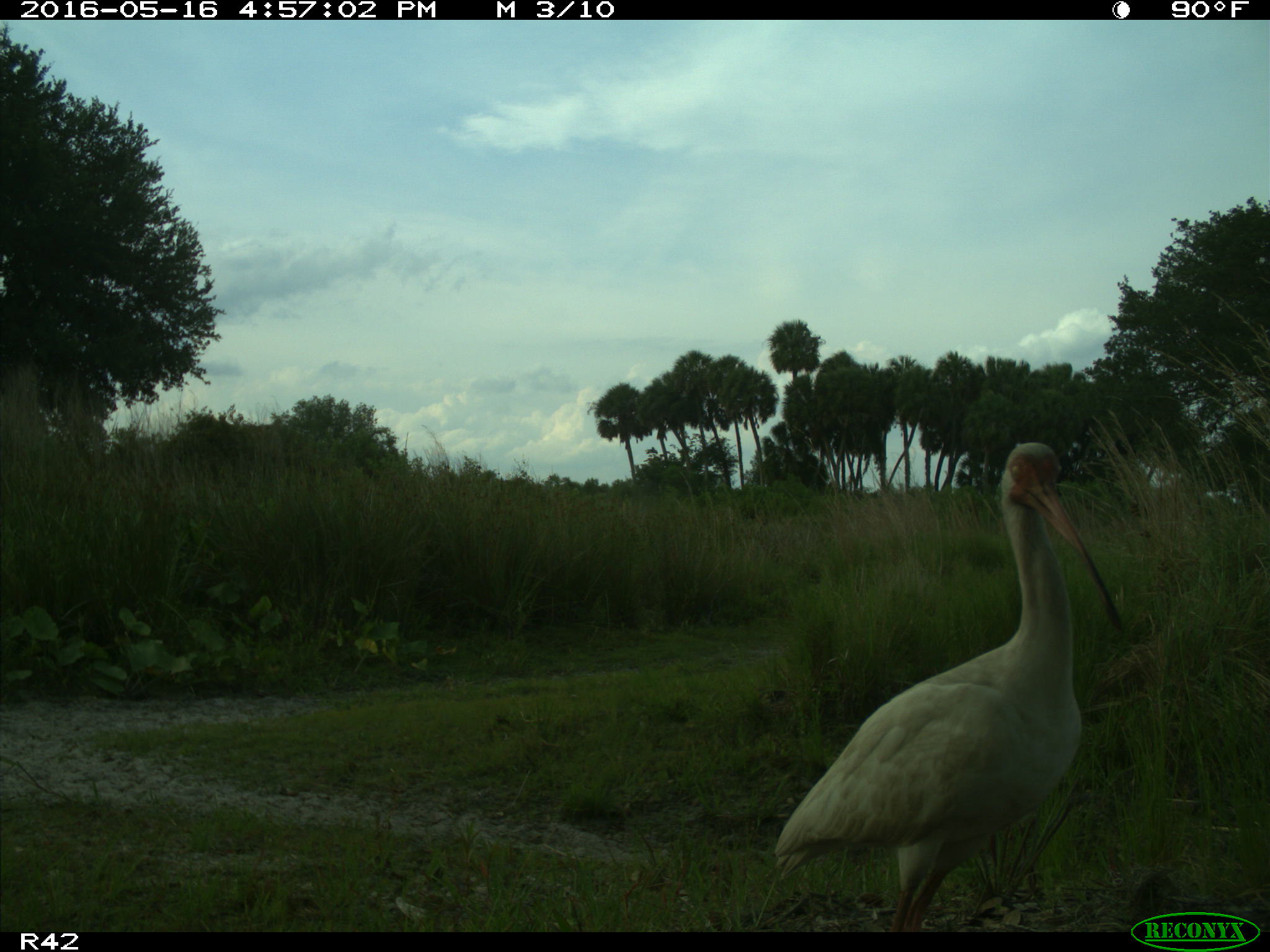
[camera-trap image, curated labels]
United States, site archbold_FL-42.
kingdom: Animalia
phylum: Chordata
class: Aves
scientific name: Aves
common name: birds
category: unidentified bird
Unidentified bird (birds) (Aves).